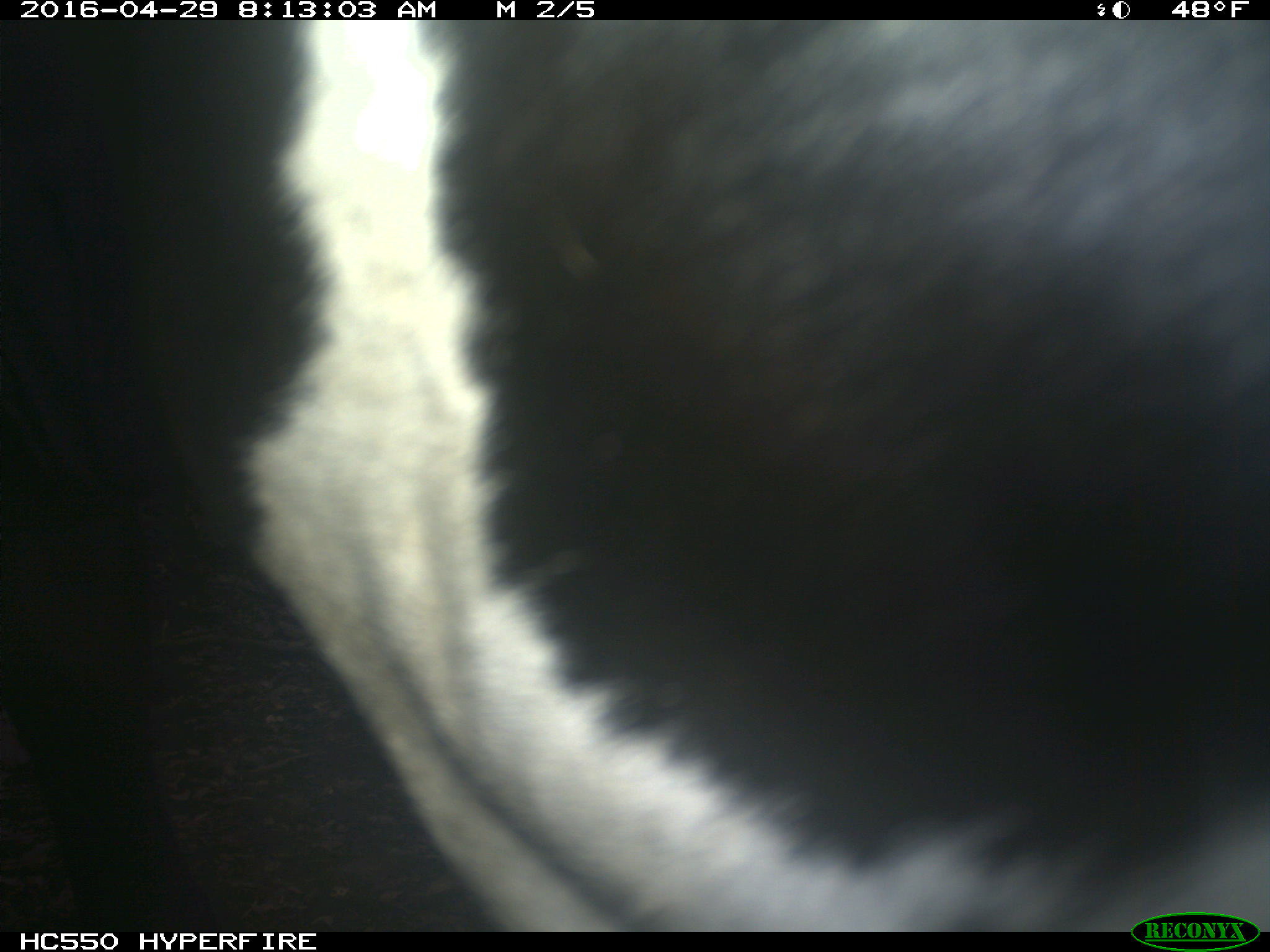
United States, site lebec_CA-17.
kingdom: Animalia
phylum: Chordata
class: Mammalia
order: Artiodactyla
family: Bovidae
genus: Bos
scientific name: Bos taurus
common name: domestic cow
Bos taurus (domestic cow).